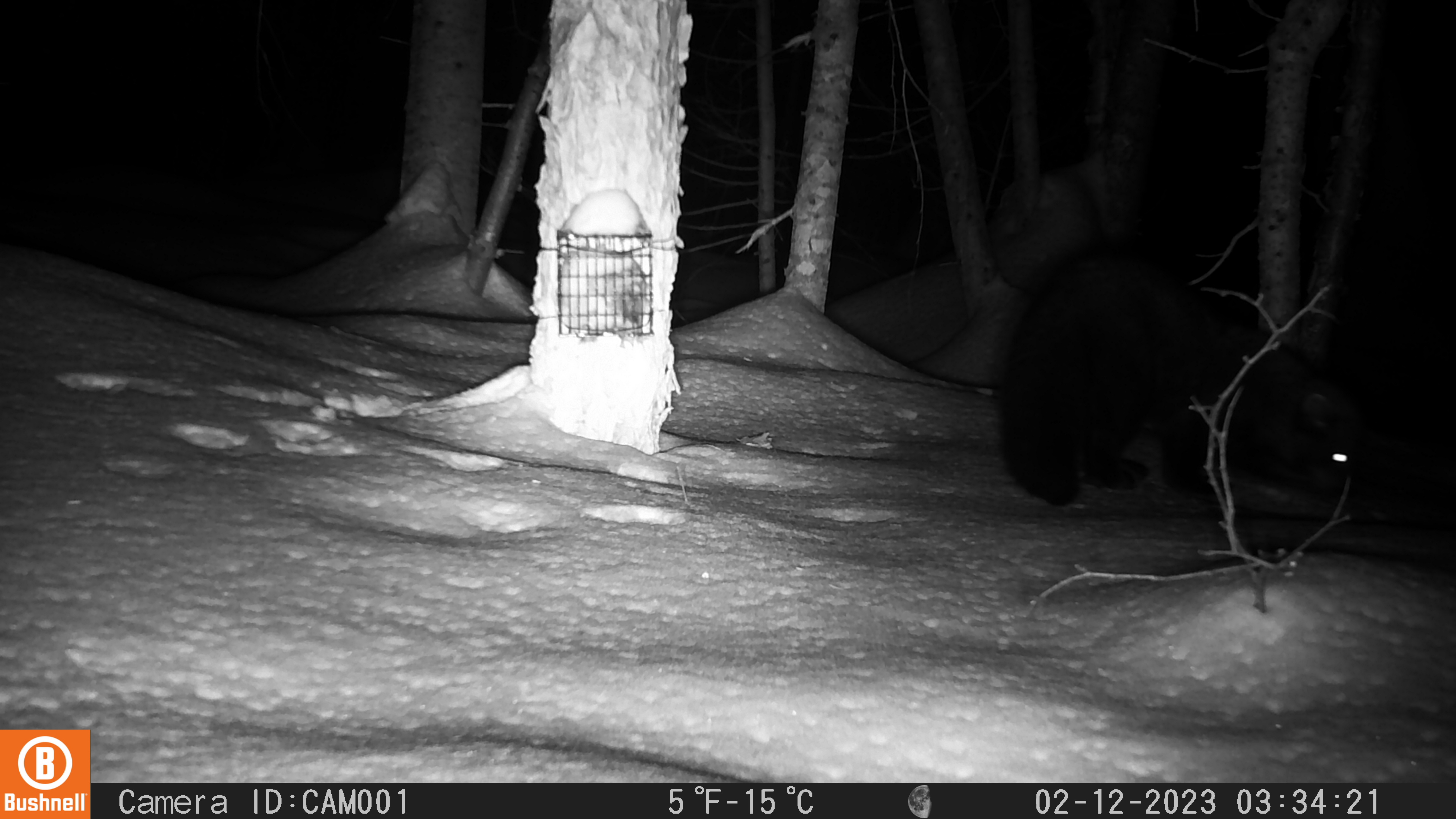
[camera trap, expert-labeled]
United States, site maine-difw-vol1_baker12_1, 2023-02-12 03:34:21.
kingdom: Animalia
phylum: Chordata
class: Mammalia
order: Carnivora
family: Mustelidae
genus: Pekania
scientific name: Pekania pennanti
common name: fisher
Fisher (Pekania pennanti).